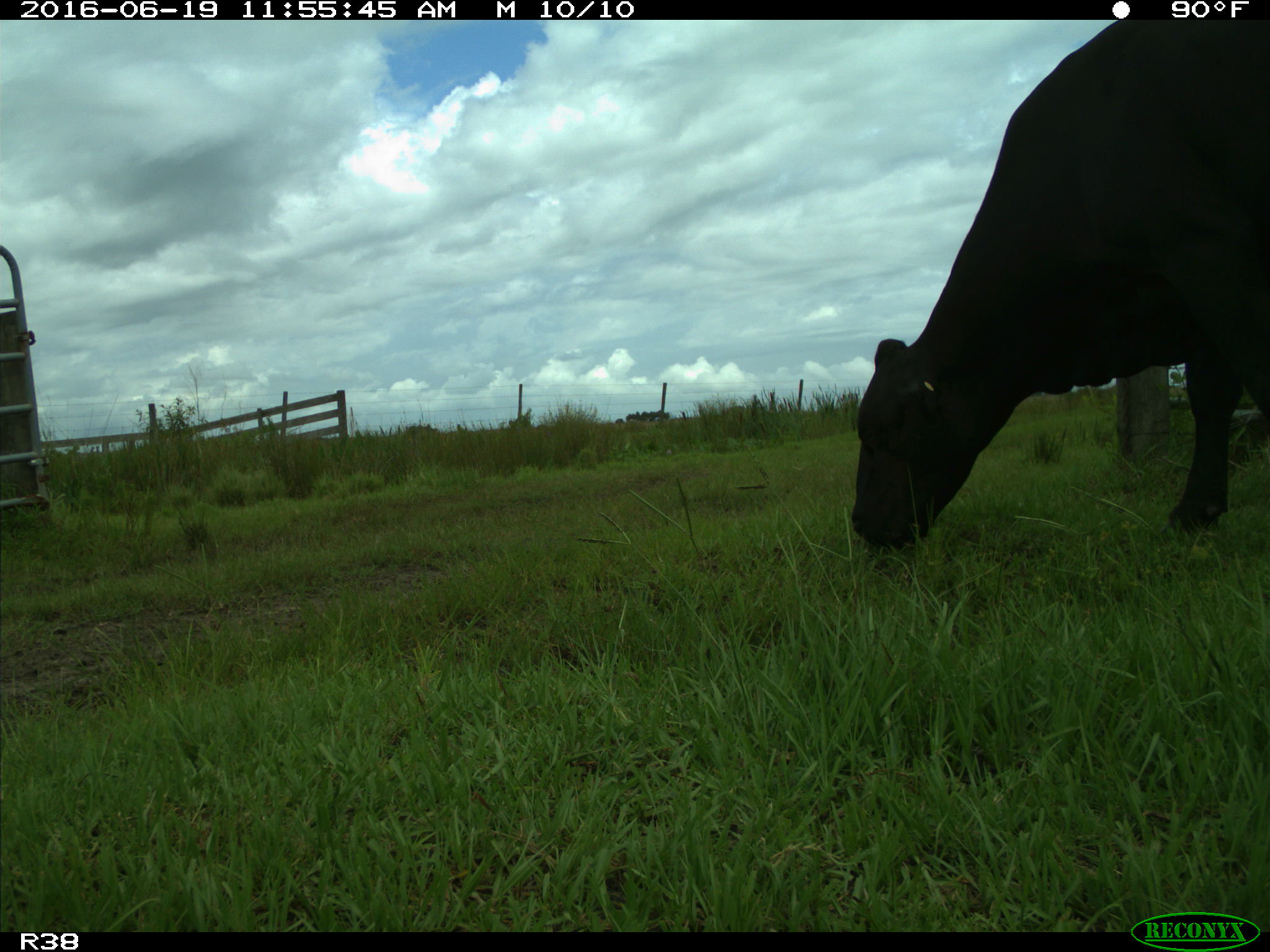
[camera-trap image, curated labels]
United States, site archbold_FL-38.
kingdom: Animalia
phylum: Chordata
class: Mammalia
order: Artiodactyla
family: Bovidae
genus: Bos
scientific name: Bos taurus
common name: domestic cow